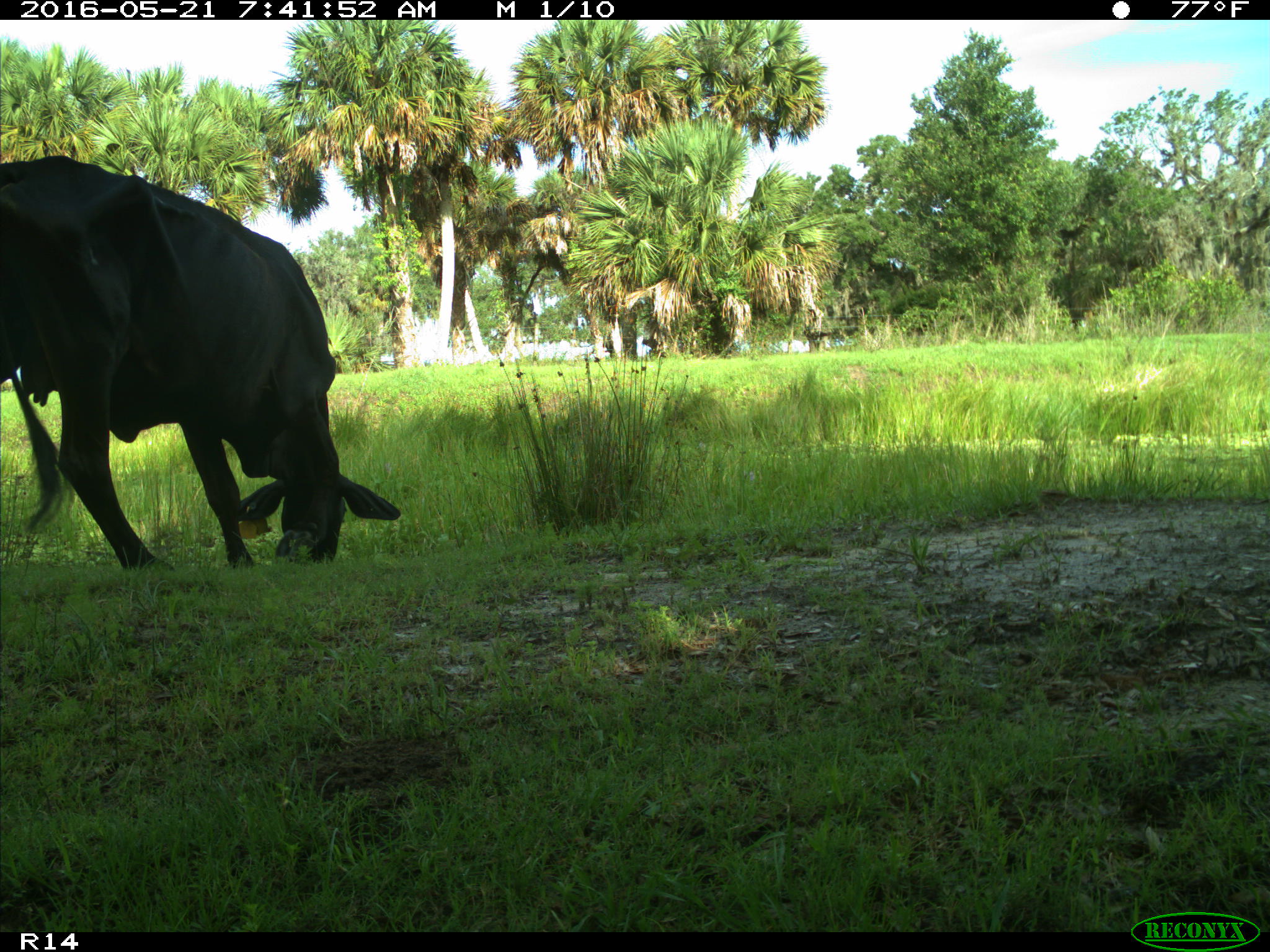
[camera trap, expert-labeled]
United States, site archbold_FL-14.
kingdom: Animalia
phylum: Chordata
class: Mammalia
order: Artiodactyla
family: Bovidae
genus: Bos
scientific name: Bos taurus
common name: domestic cow